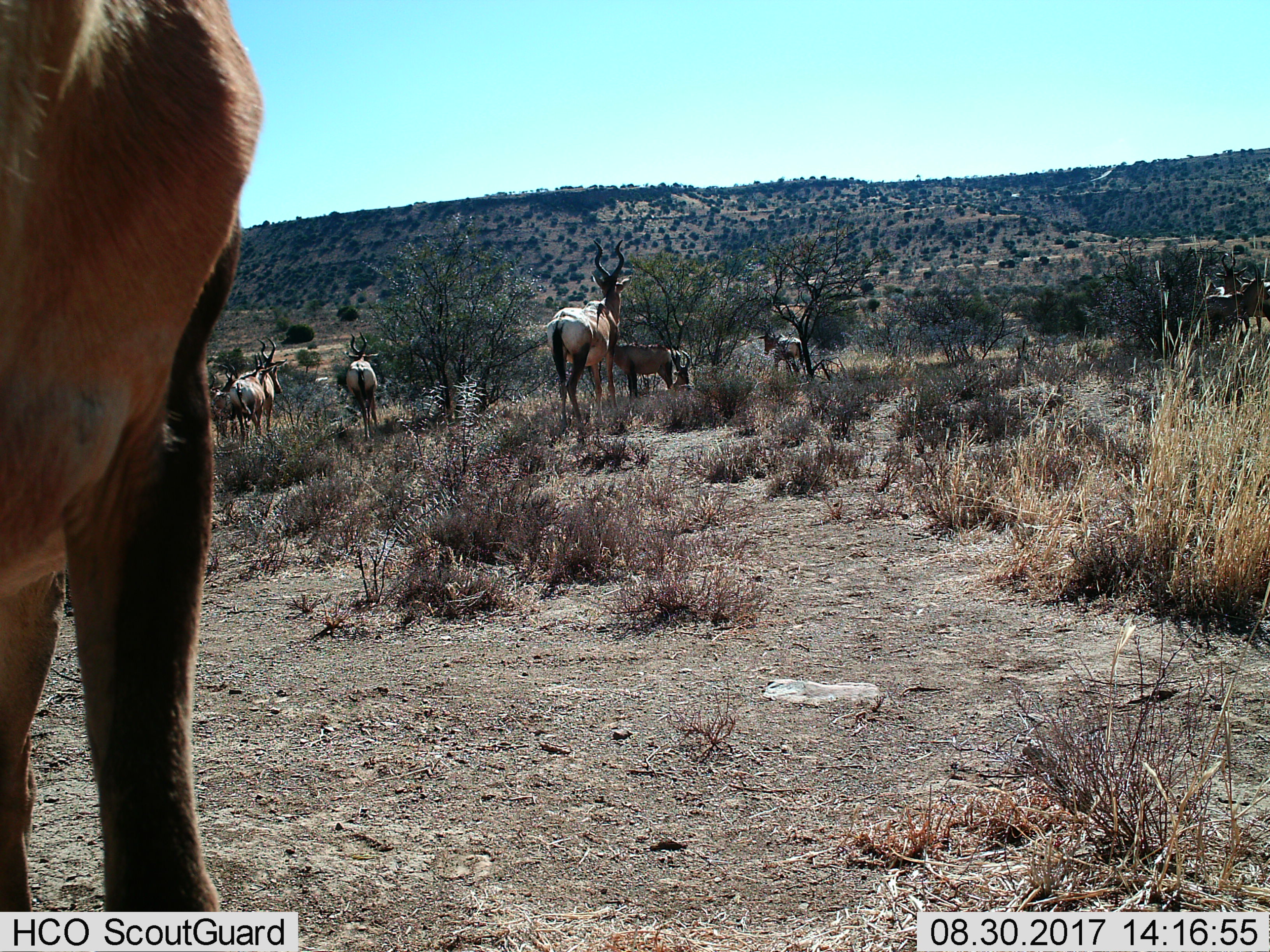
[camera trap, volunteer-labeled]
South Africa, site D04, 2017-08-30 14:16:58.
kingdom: Animalia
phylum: Chordata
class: Mammalia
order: Artiodactyla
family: Bovidae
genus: Alcelaphus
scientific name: Alcelaphus buselaphus caama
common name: red hartebeest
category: hartebeestred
Hartebeestred (red hartebeest) (Alcelaphus buselaphus caama), count 9. Behavior (volunteer vote fractions): standing 71%, resting 29%, moving 100%, interacting 14%. Young present (vote fraction): 14%. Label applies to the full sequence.